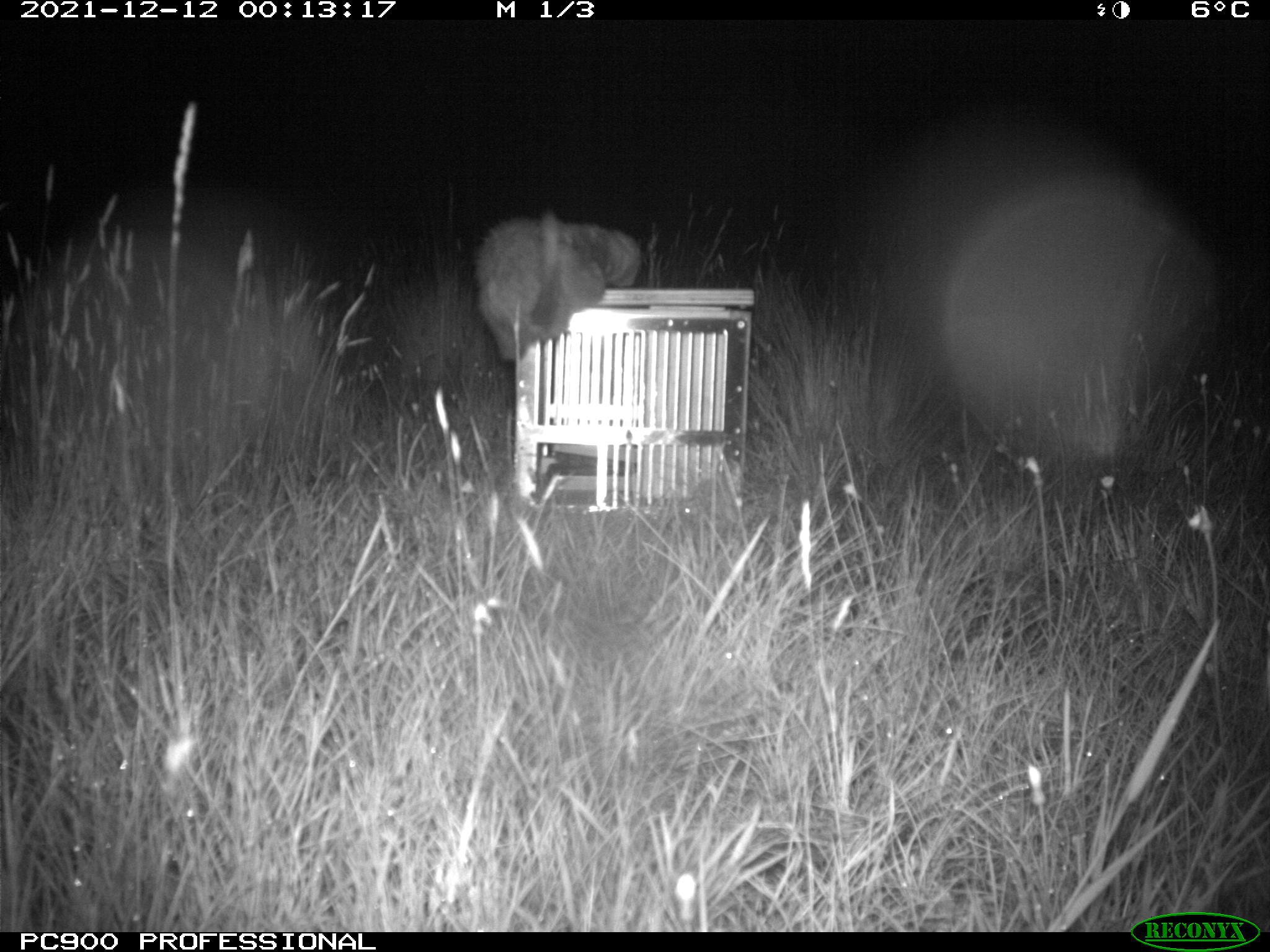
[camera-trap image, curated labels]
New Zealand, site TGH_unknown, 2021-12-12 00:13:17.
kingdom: Animalia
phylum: Chordata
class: Mammalia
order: Carnivora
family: Mustelidae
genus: Mustela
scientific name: Mustela furo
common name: ferret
Ferret (Mustela furo).